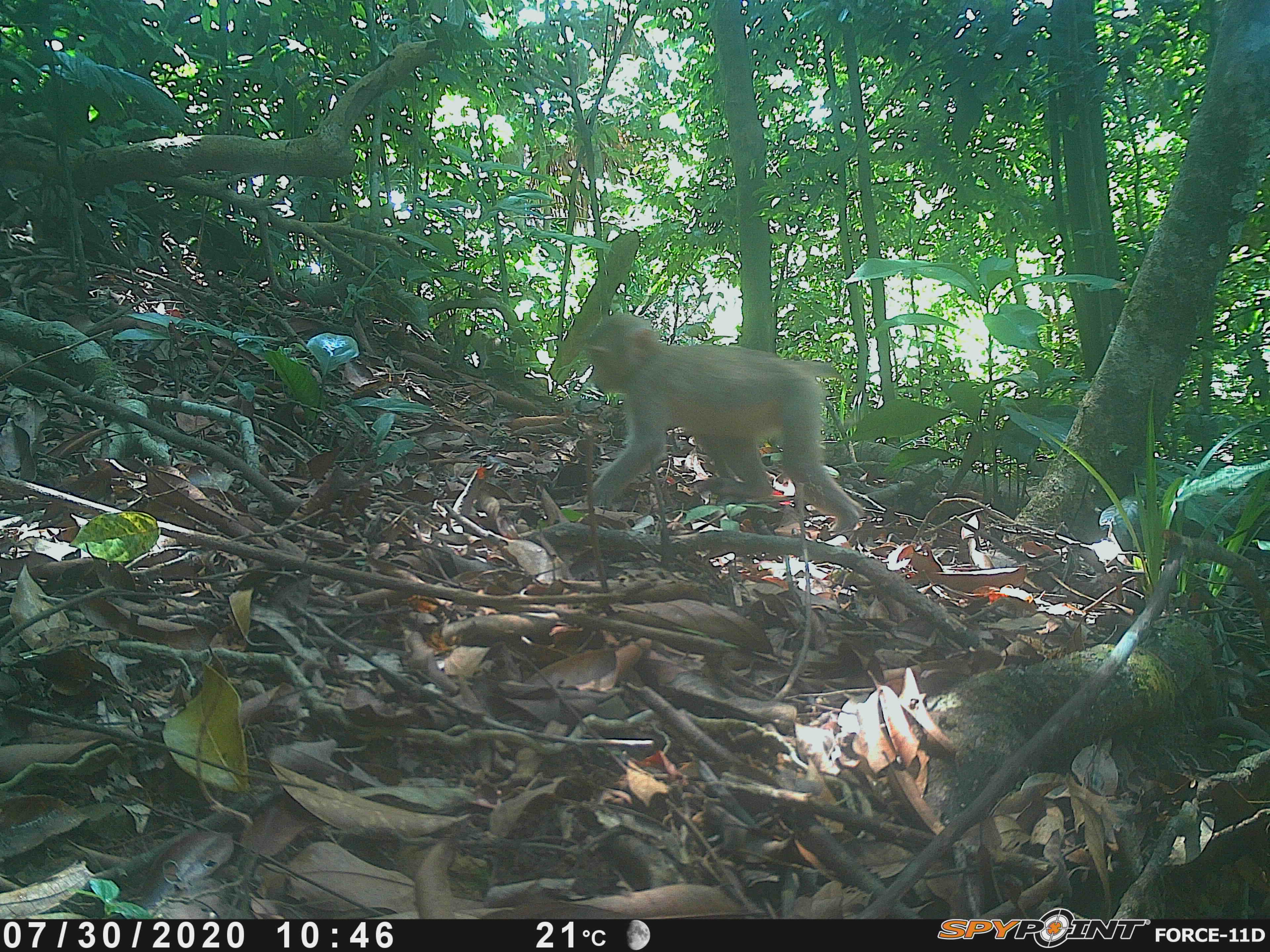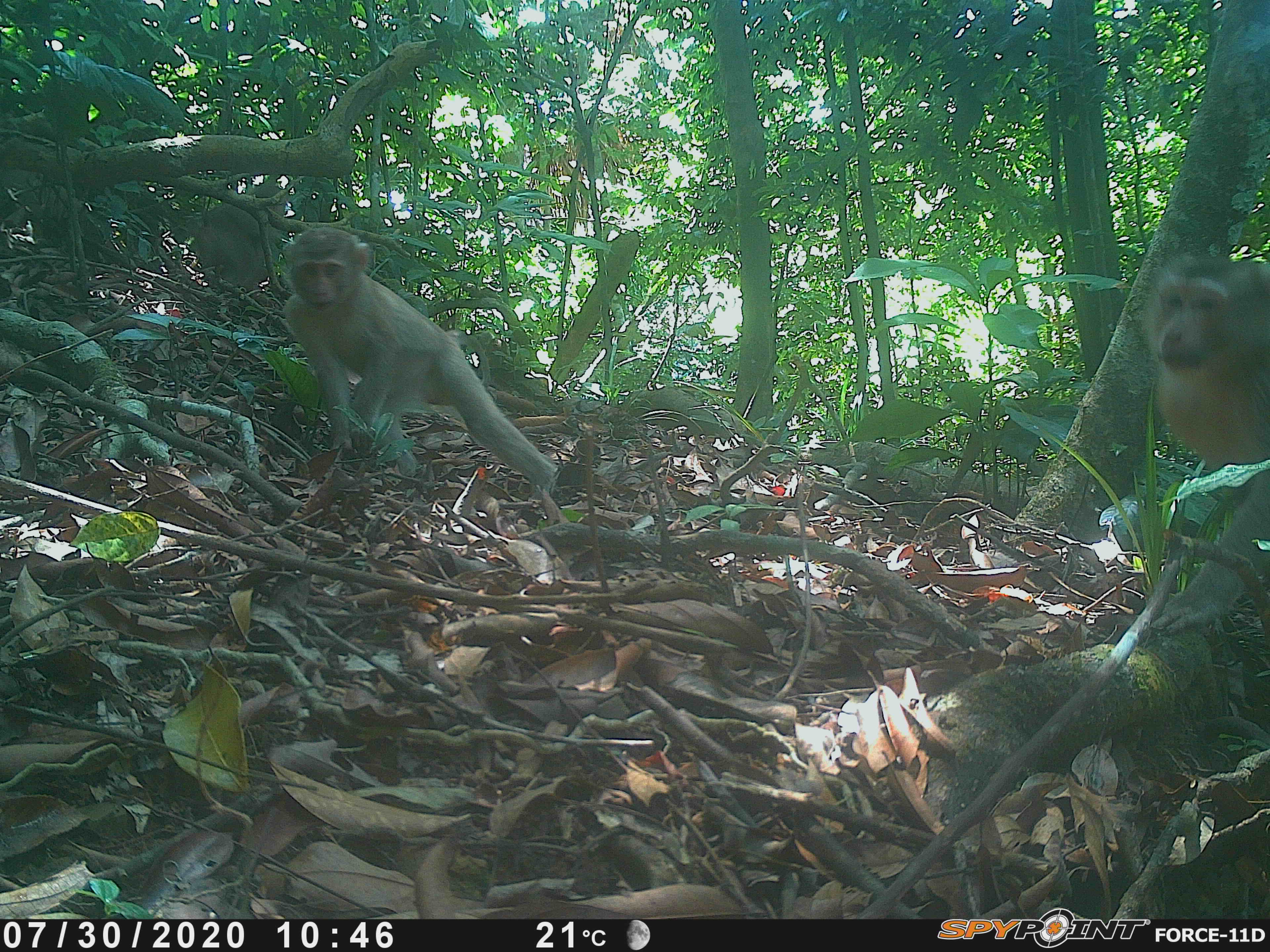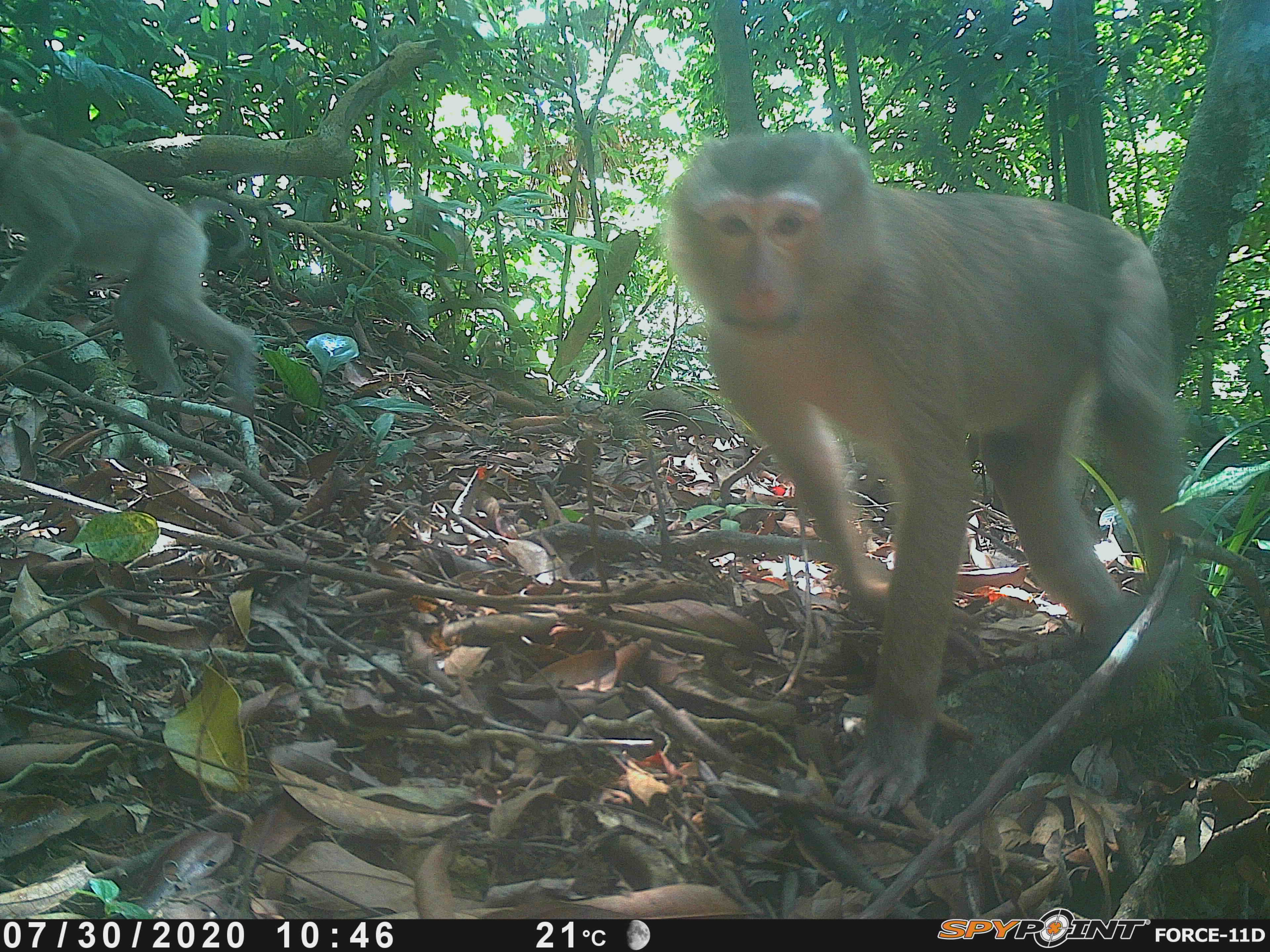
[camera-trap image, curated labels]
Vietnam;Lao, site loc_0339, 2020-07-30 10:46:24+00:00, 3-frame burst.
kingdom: Animalia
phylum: Chordata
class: Mammalia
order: Primates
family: Cercopithecidae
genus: Macaca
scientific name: Macaca nemestrina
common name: pig-tailed macaque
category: pig tailed macaque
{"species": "pig tailed macaque (pig-tailed macaque) (Macaca nemestrina)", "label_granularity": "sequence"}